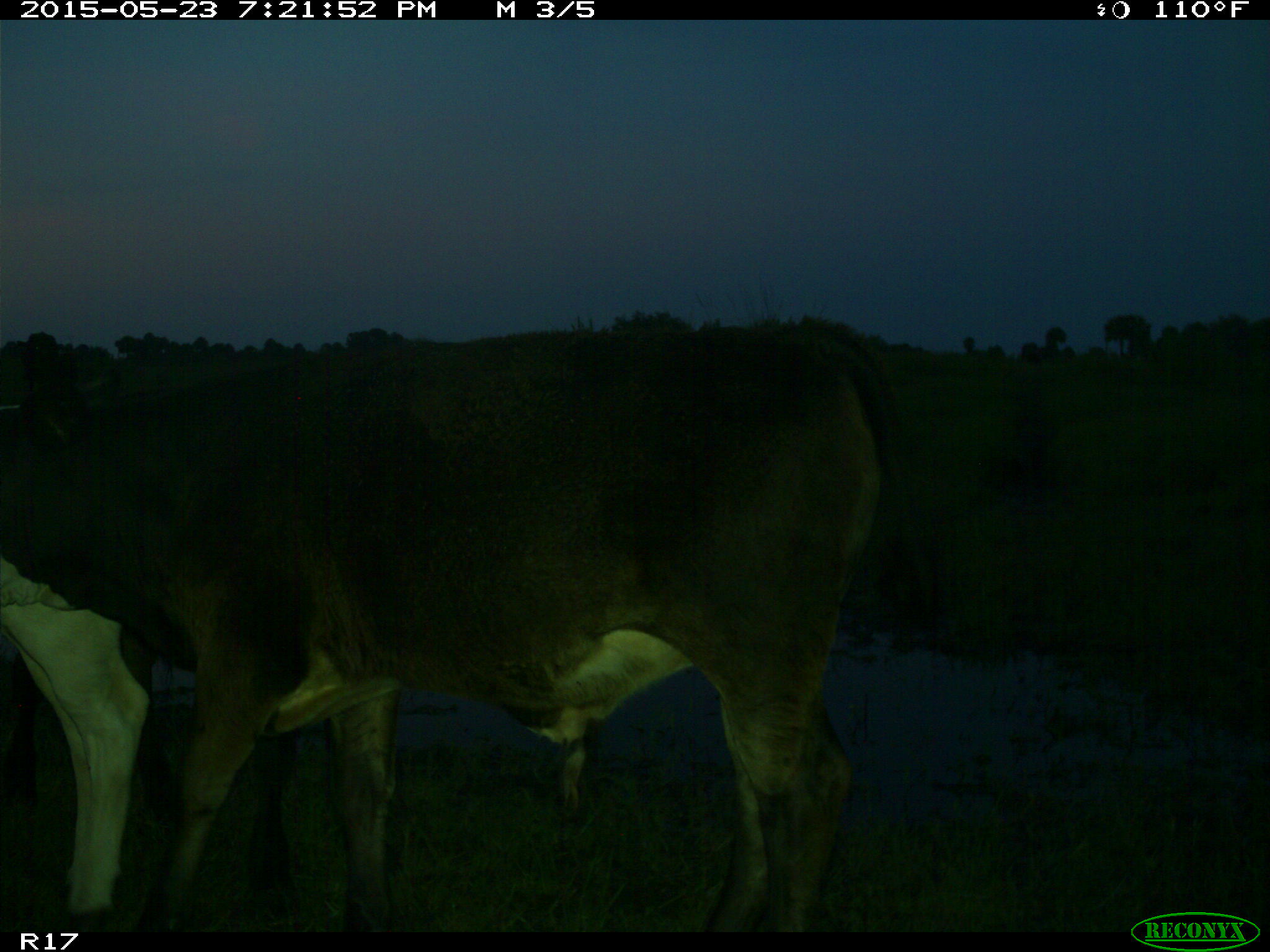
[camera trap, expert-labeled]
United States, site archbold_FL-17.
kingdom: Animalia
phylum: Chordata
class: Mammalia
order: Artiodactyla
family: Bovidae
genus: Bos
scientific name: Bos taurus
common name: domestic cow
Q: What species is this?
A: Bos taurus (domestic cow).